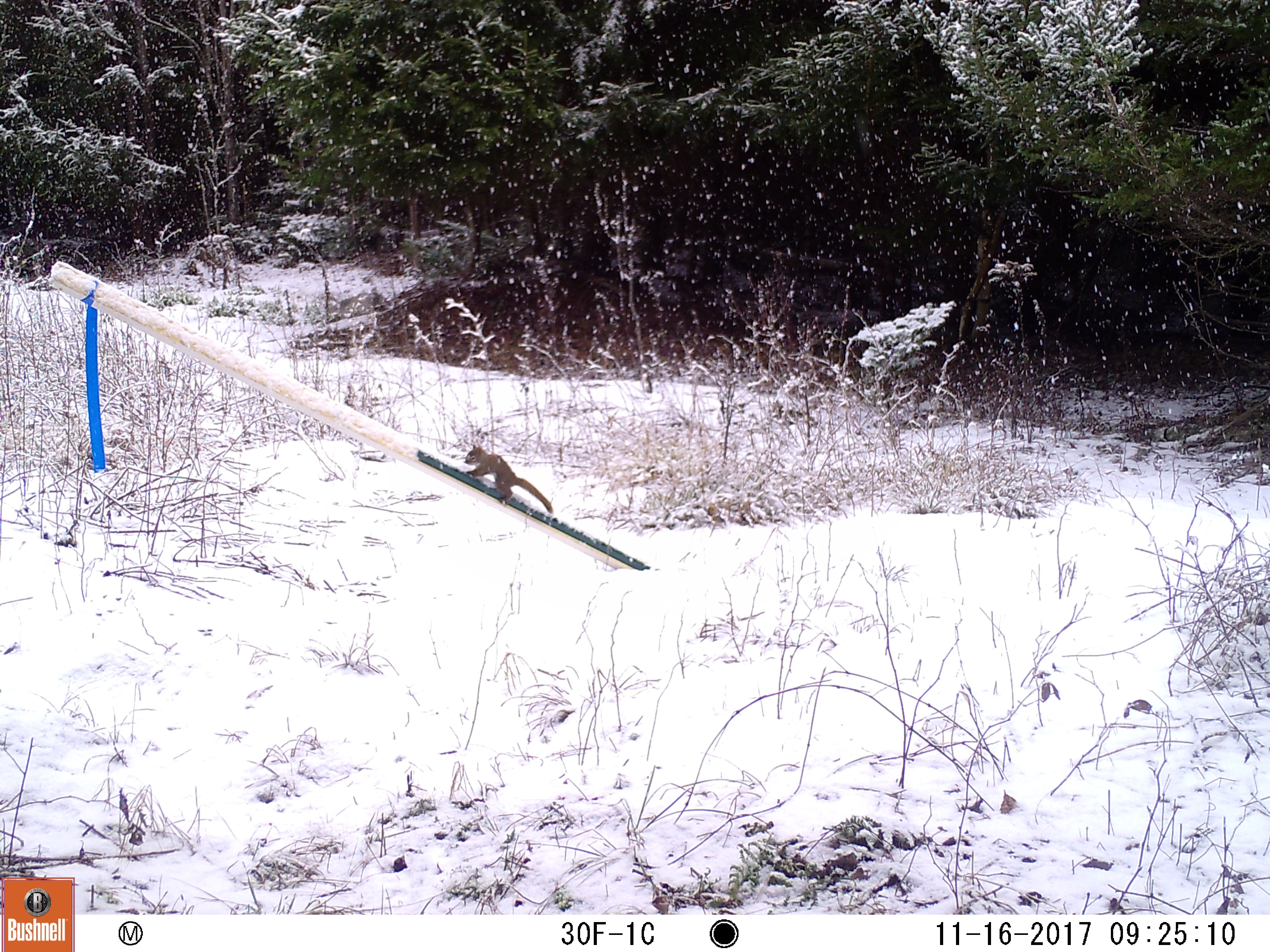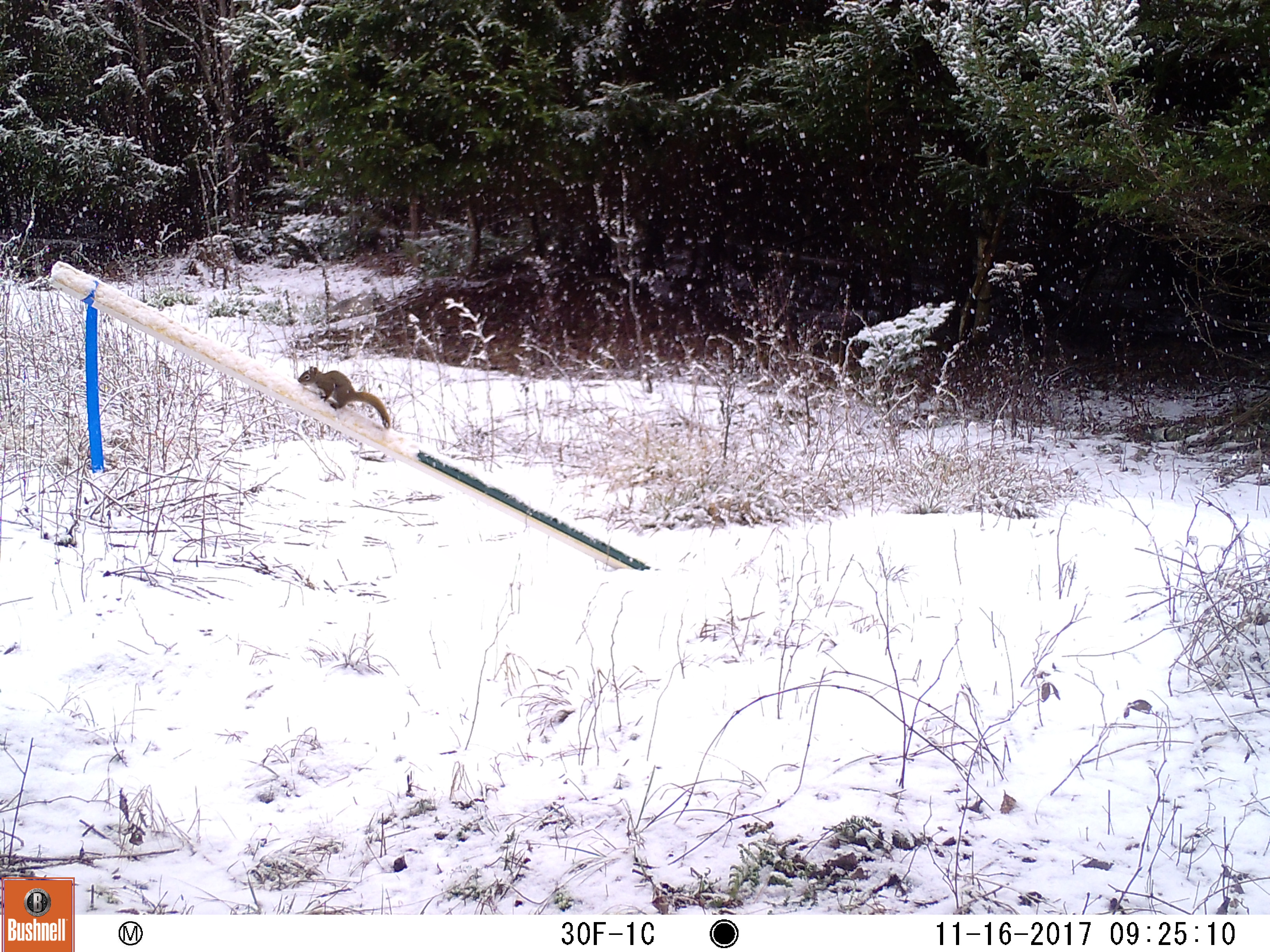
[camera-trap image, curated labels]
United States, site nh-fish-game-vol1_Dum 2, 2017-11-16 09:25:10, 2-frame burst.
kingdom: Animalia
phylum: Chordata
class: Mammalia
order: Rodentia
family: Sciuridae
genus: Tamiasciurus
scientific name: Tamiasciurus hudsonicus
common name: red squirrel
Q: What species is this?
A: Red squirrel (Tamiasciurus hudsonicus).